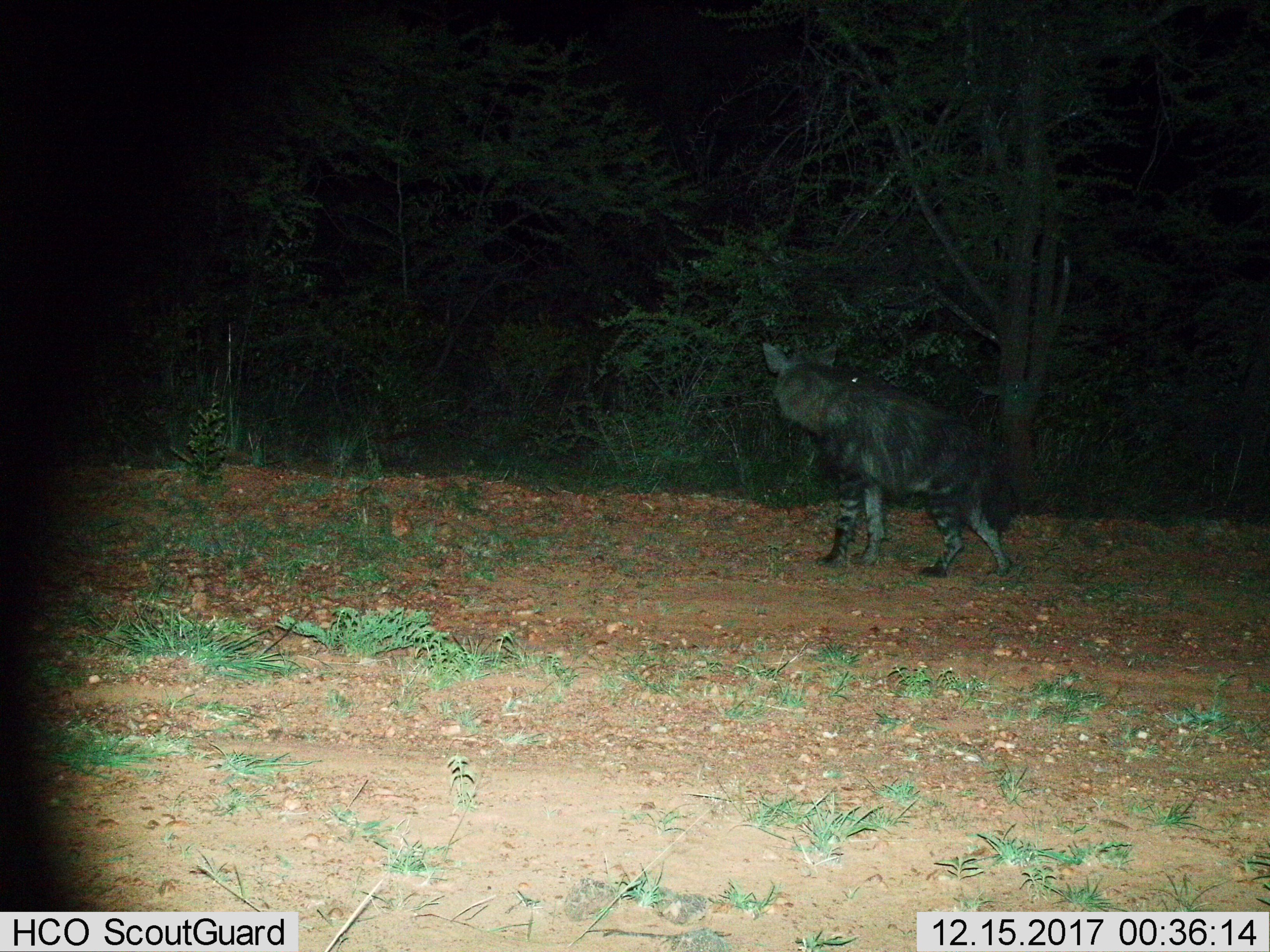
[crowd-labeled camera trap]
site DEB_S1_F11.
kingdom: Animalia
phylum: Chordata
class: Mammalia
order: Carnivora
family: Hyaenidae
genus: Parahyaena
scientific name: Parahyaena brunnea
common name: brown hyena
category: hyenabrown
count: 1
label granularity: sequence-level